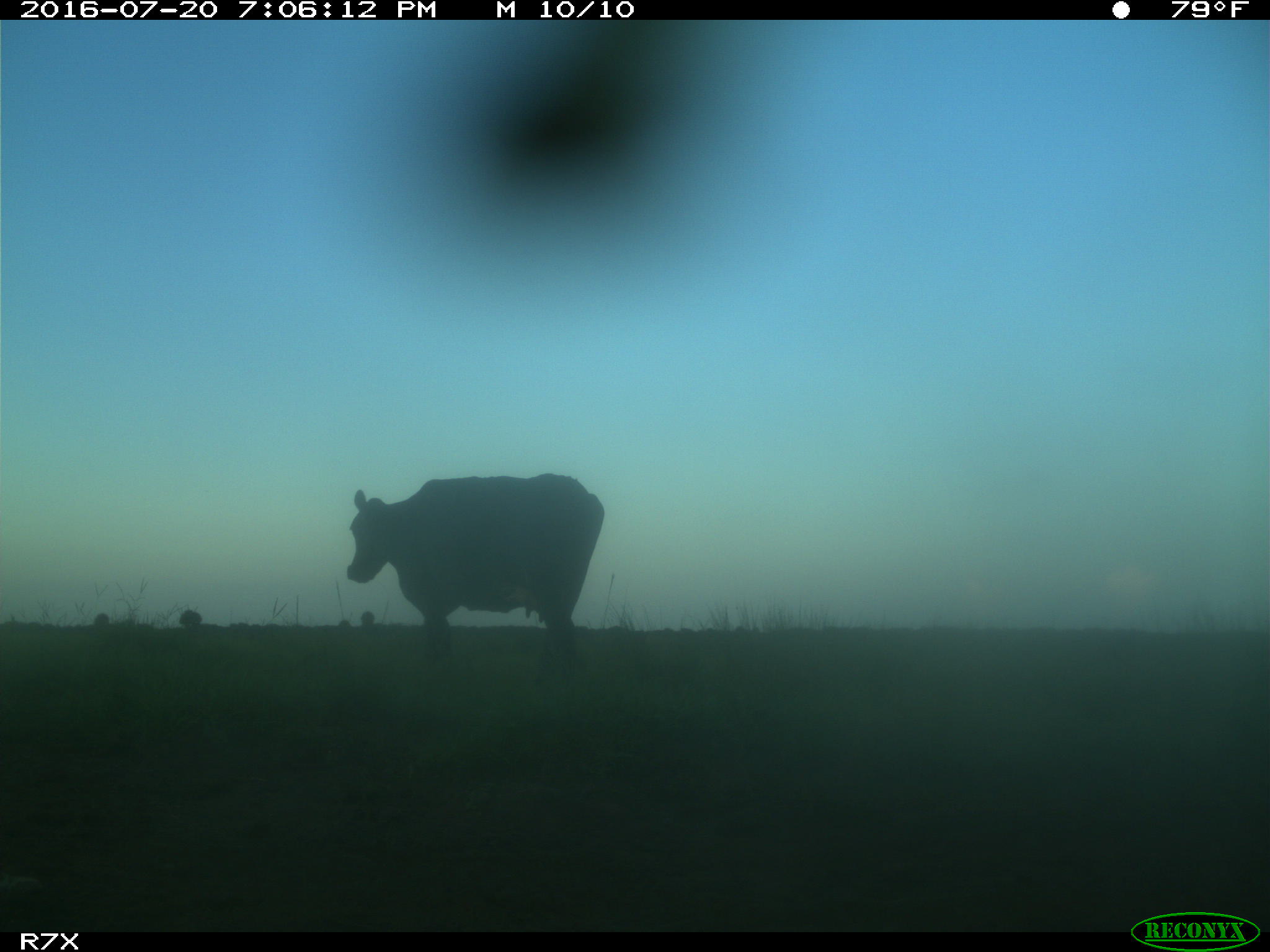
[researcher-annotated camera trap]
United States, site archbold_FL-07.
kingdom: Animalia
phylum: Chordata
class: Mammalia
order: Artiodactyla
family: Bovidae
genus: Bos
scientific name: Bos taurus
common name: domestic cow